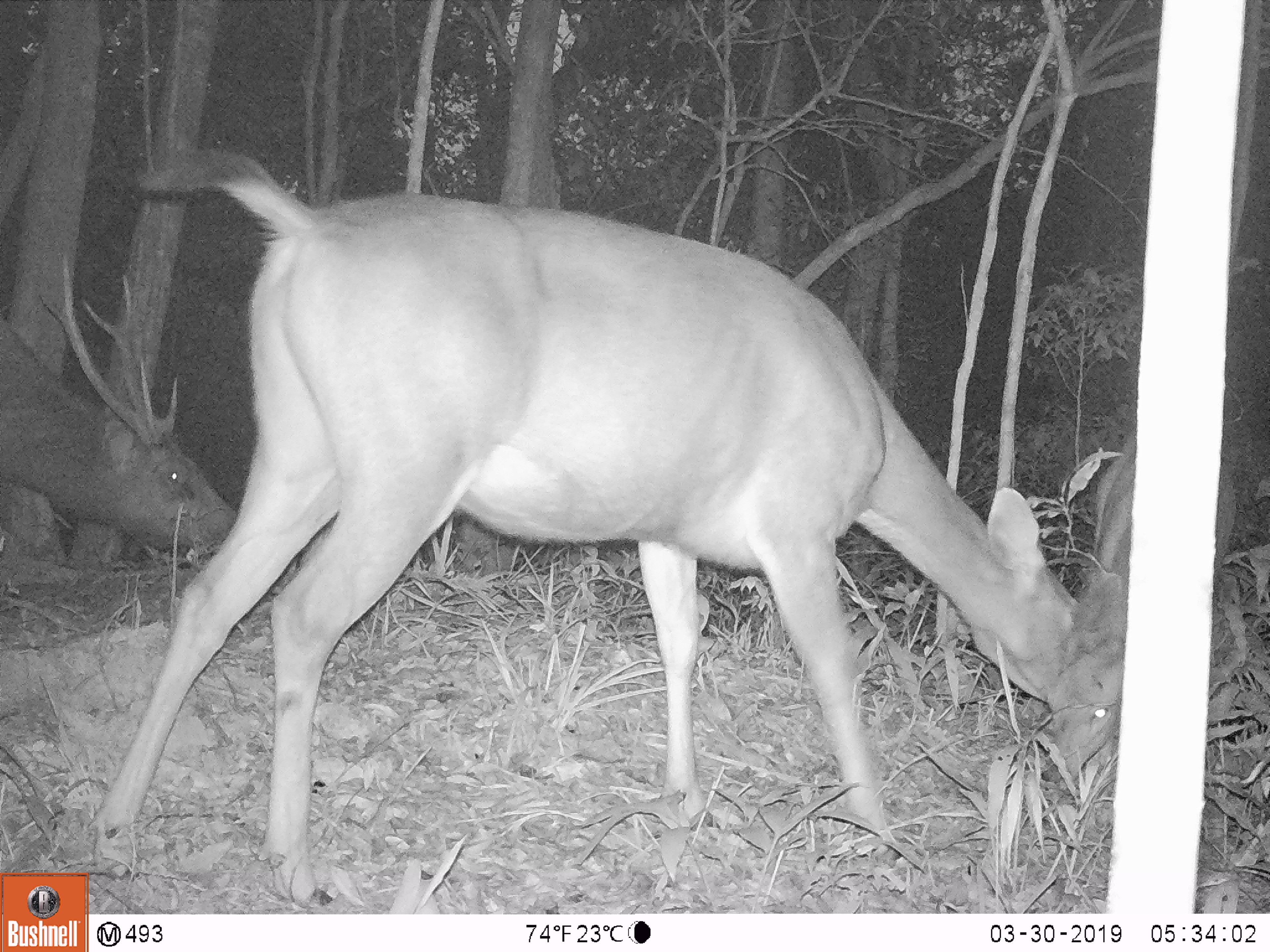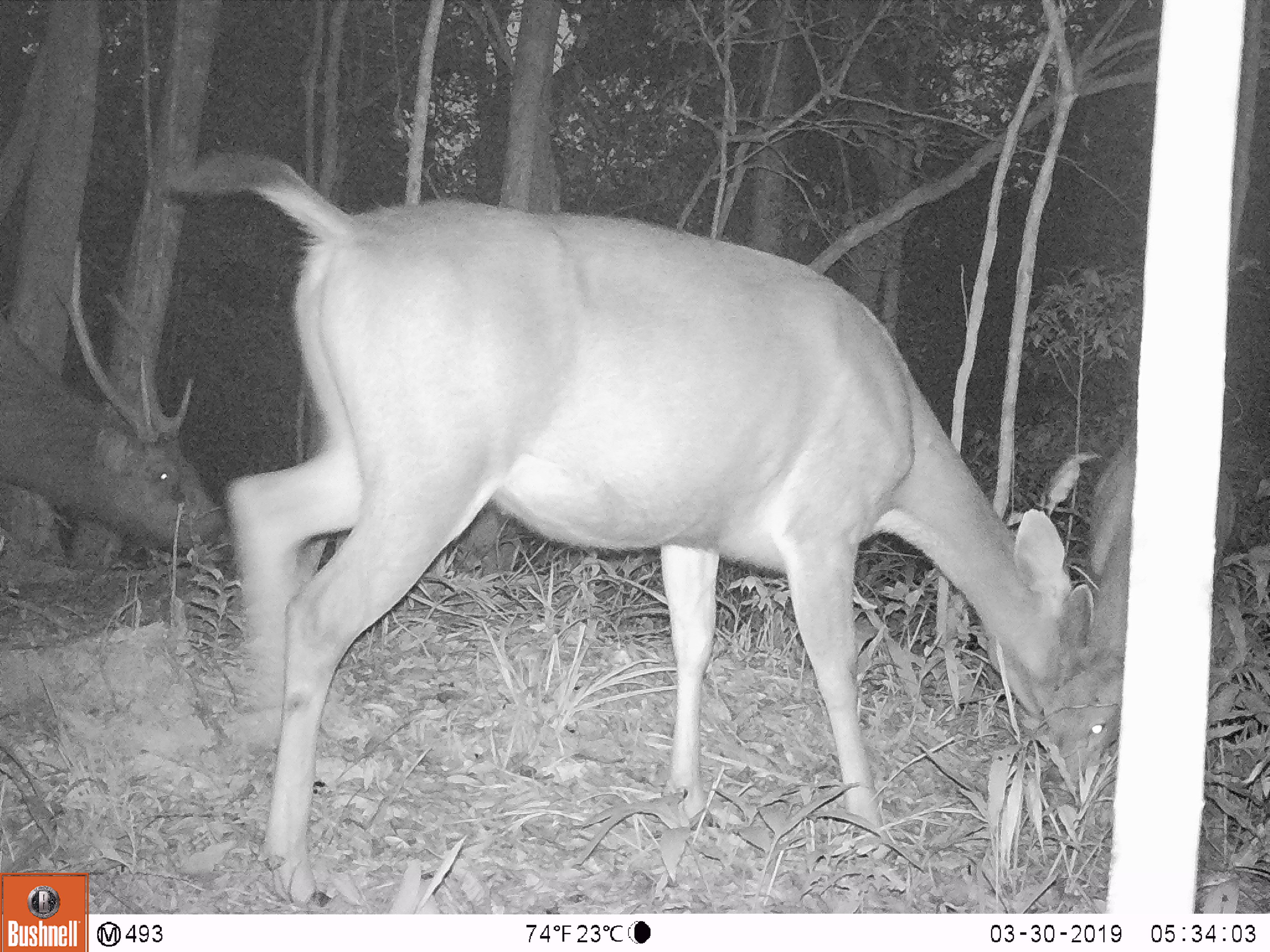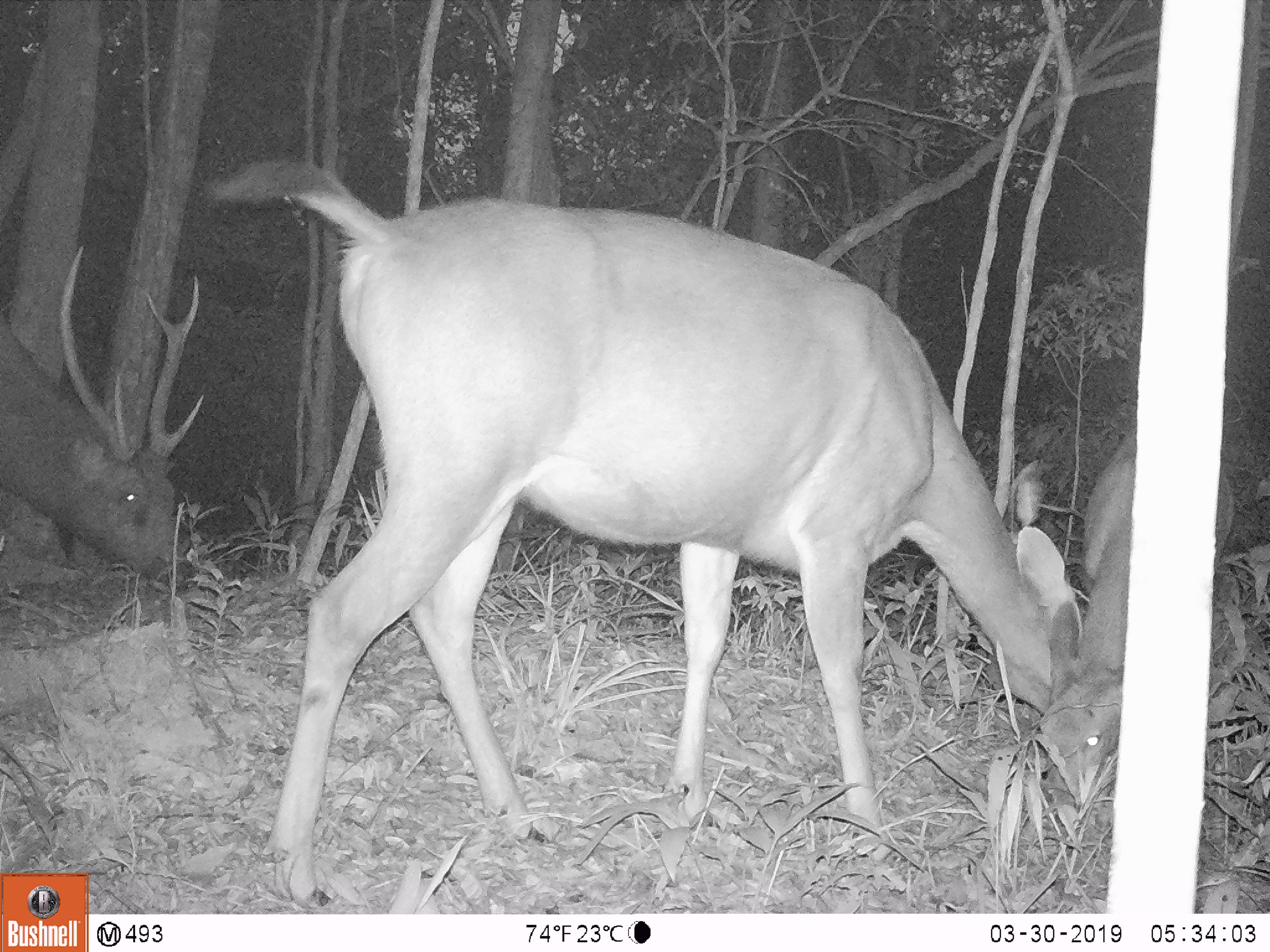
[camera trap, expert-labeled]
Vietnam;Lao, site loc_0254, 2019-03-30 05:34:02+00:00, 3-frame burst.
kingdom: Animalia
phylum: Chordata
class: Mammalia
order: Artiodactyla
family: Cervidae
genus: Rusa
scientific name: Rusa unicolor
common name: sambar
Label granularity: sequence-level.